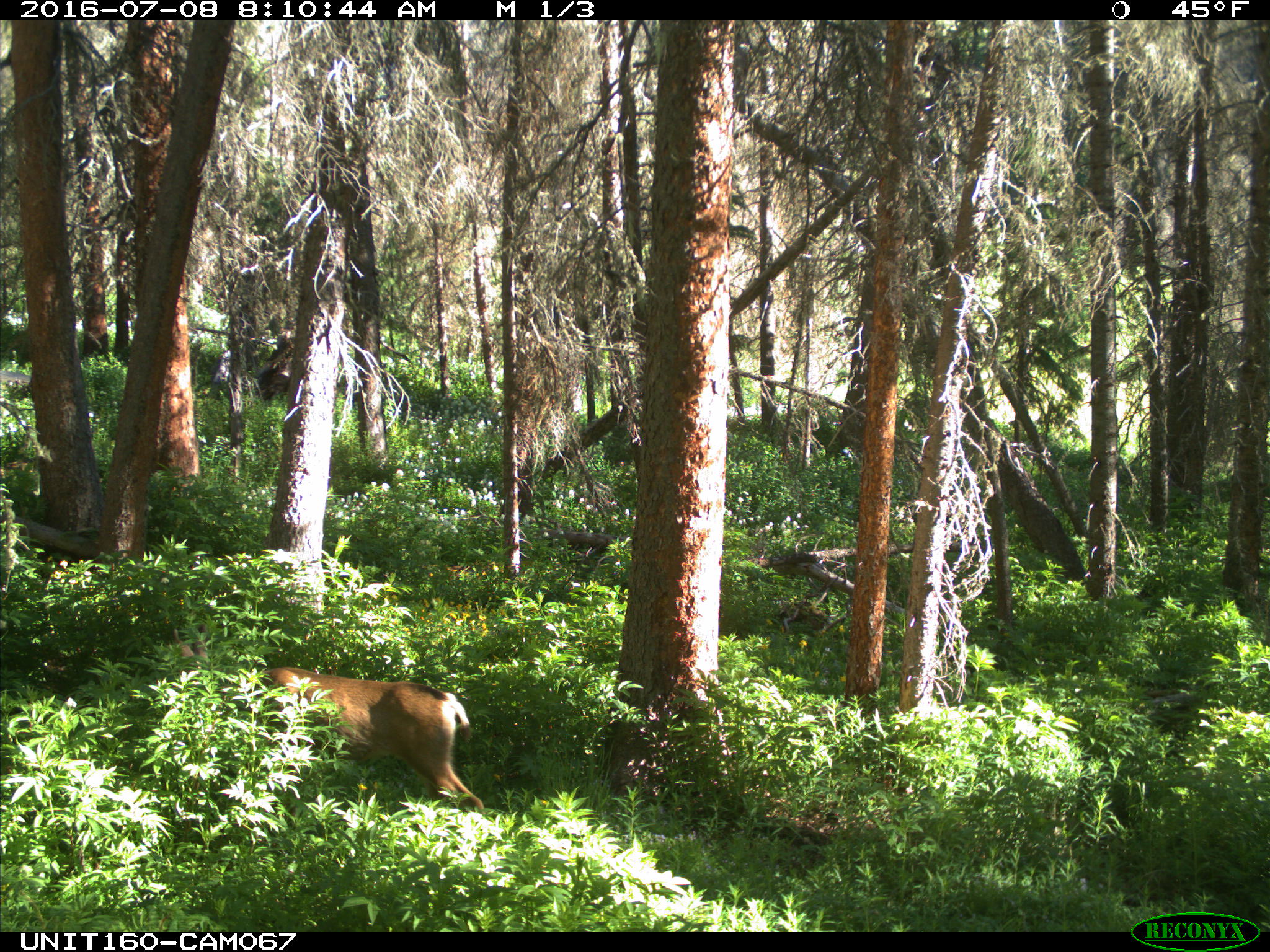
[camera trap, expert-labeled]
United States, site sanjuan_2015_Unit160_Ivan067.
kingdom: Animalia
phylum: Chordata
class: Mammalia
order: Artiodactyla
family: Cervidae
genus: Odocoileus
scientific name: Odocoileus hemionus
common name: mule deer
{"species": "Odocoileus hemionus (mule deer)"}